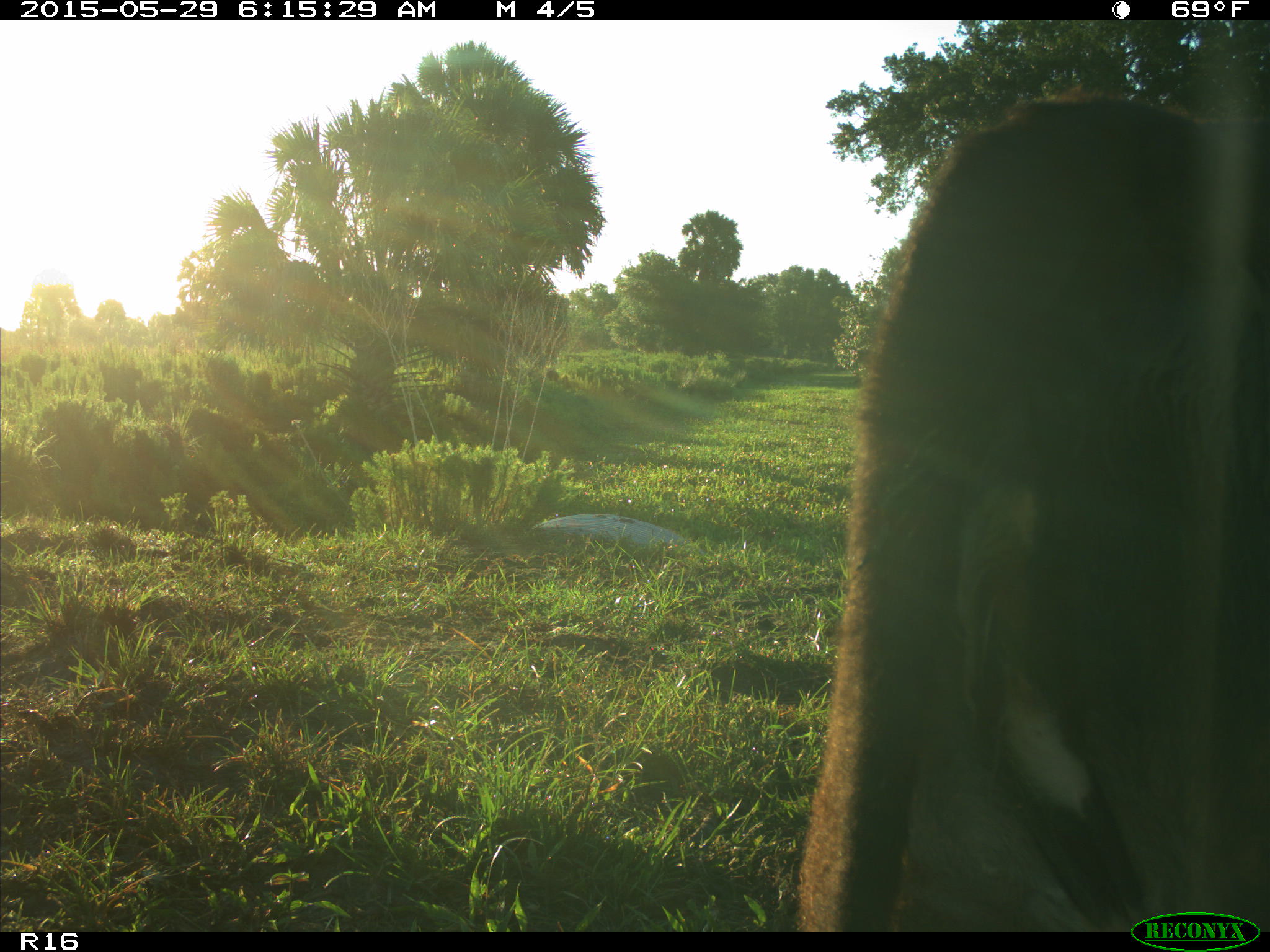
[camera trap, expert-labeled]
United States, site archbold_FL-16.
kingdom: Animalia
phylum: Chordata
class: Mammalia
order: Artiodactyla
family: Bovidae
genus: Bos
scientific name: Bos taurus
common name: domestic cow